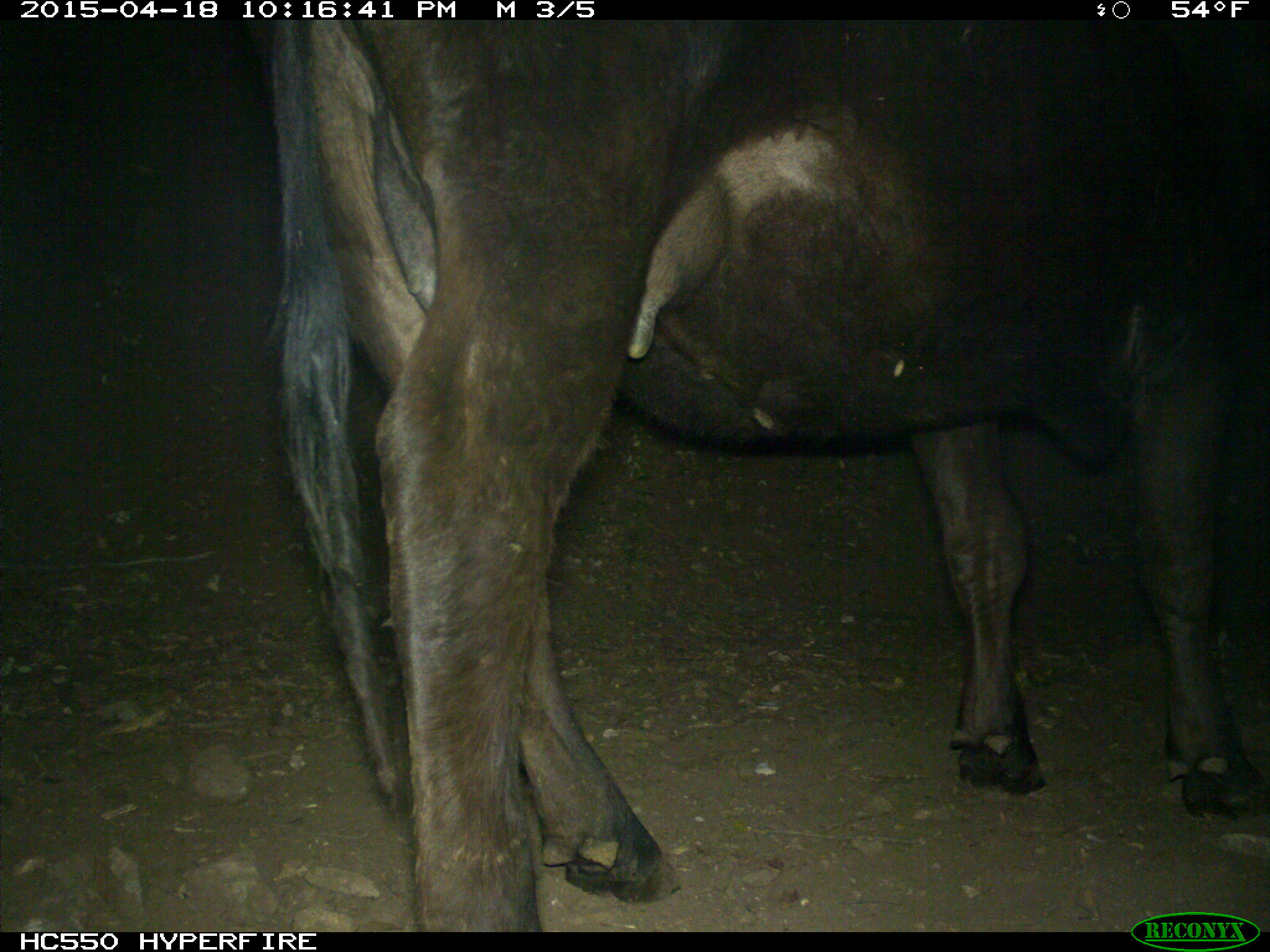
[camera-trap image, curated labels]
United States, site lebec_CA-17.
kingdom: Animalia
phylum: Chordata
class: Mammalia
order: Artiodactyla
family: Bovidae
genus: Bos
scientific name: Bos taurus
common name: domestic cow